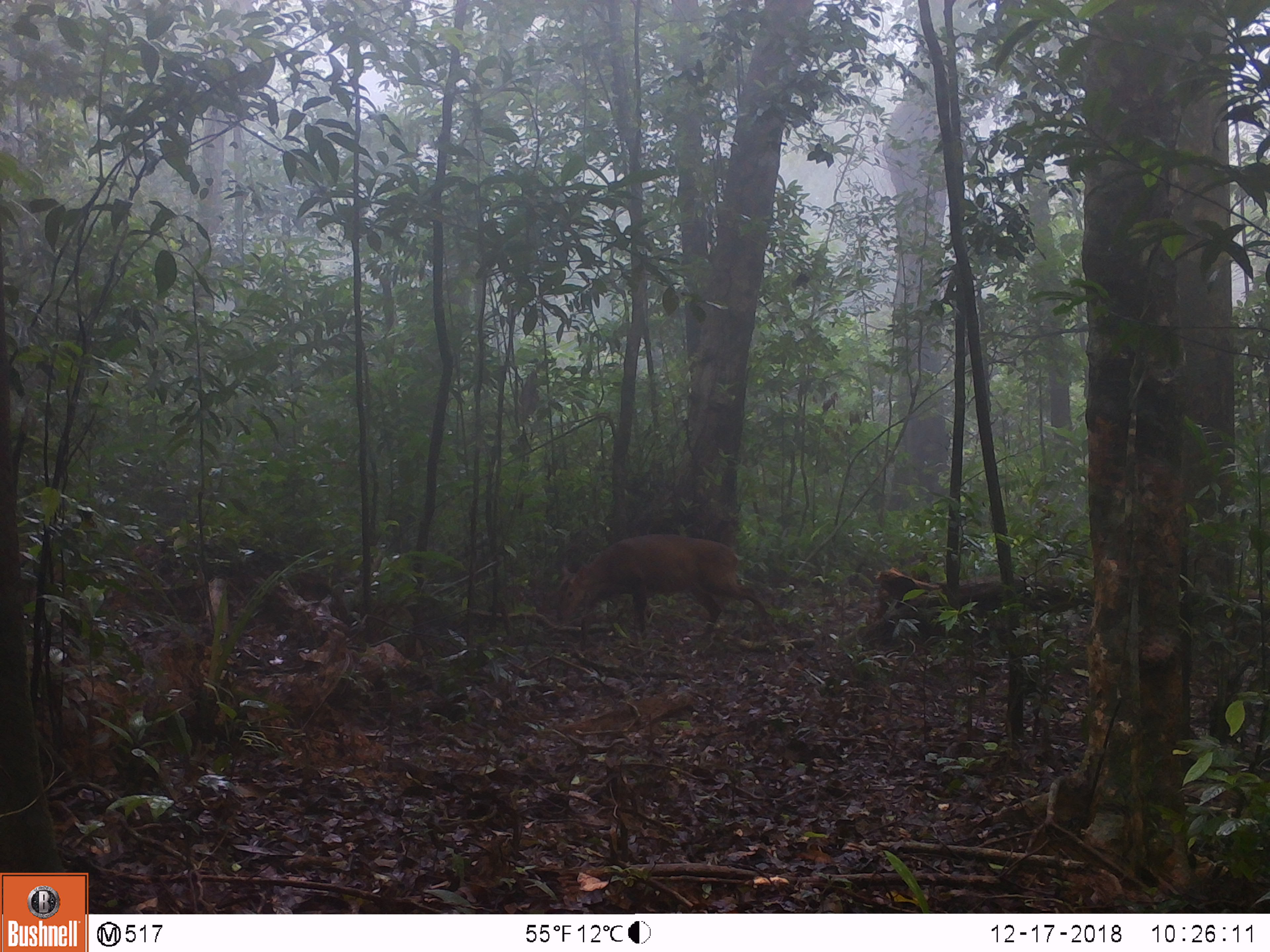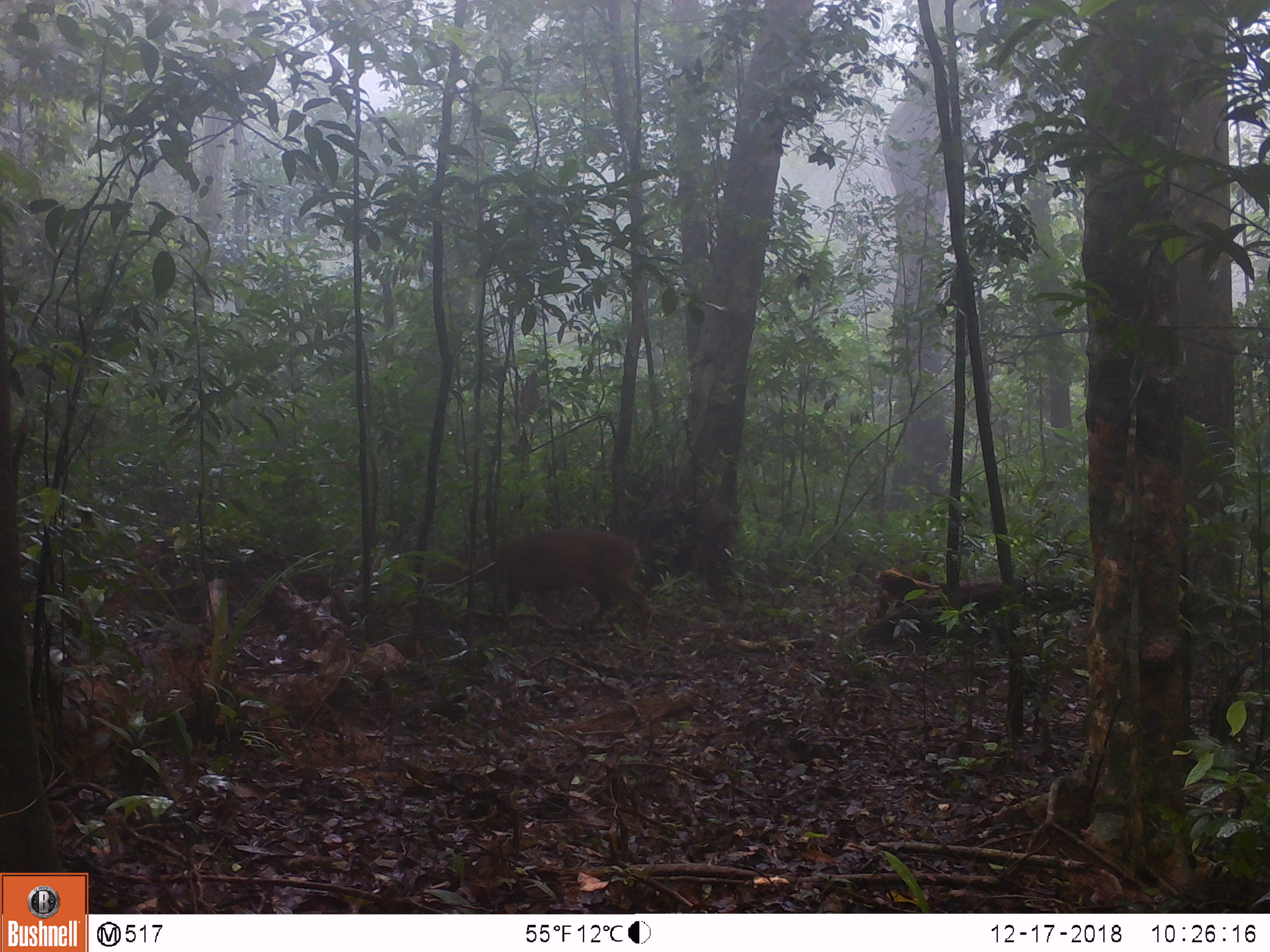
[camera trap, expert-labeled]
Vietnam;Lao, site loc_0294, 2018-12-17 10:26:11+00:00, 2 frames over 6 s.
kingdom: Animalia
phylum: Chordata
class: Mammalia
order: Artiodactyla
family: Cervidae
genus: Muntiacus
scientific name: Muntiacus vuquangensis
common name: large-antlered muntjac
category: large antlered muntjac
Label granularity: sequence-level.